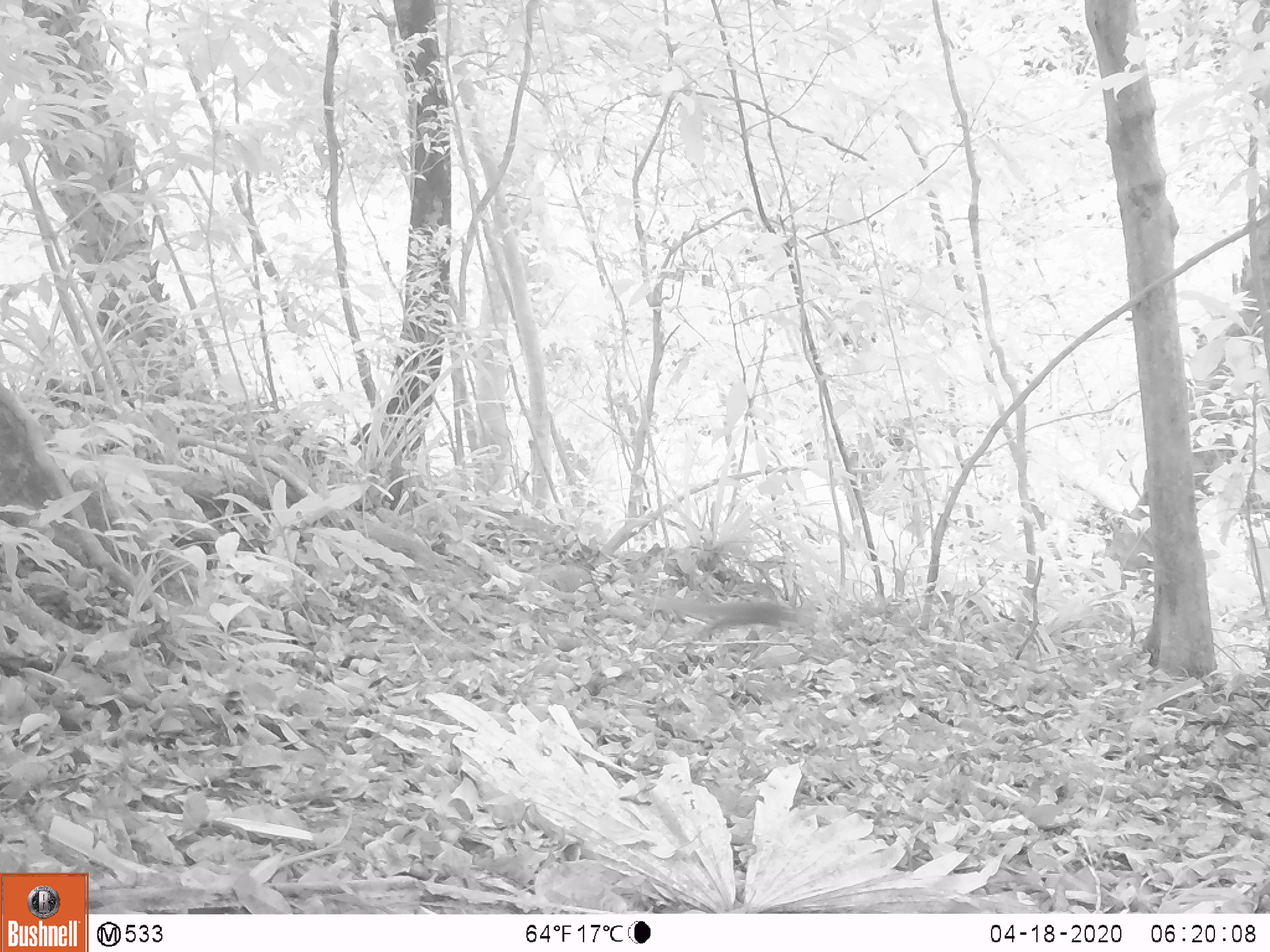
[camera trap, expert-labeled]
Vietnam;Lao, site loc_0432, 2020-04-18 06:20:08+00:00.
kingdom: Animalia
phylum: Chordata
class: Mammalia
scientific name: Mammalia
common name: mammal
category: unidentified small mammal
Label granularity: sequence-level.